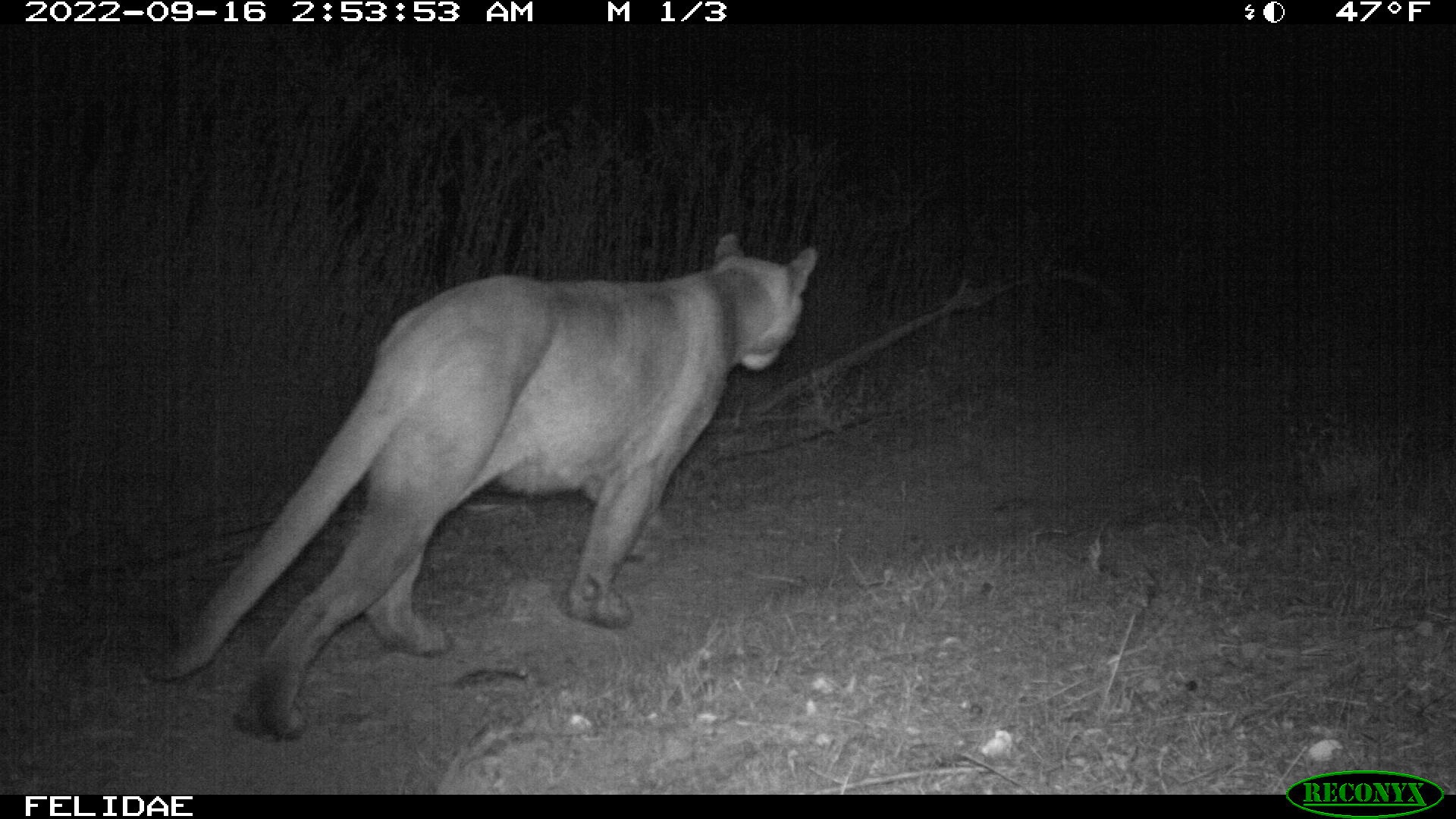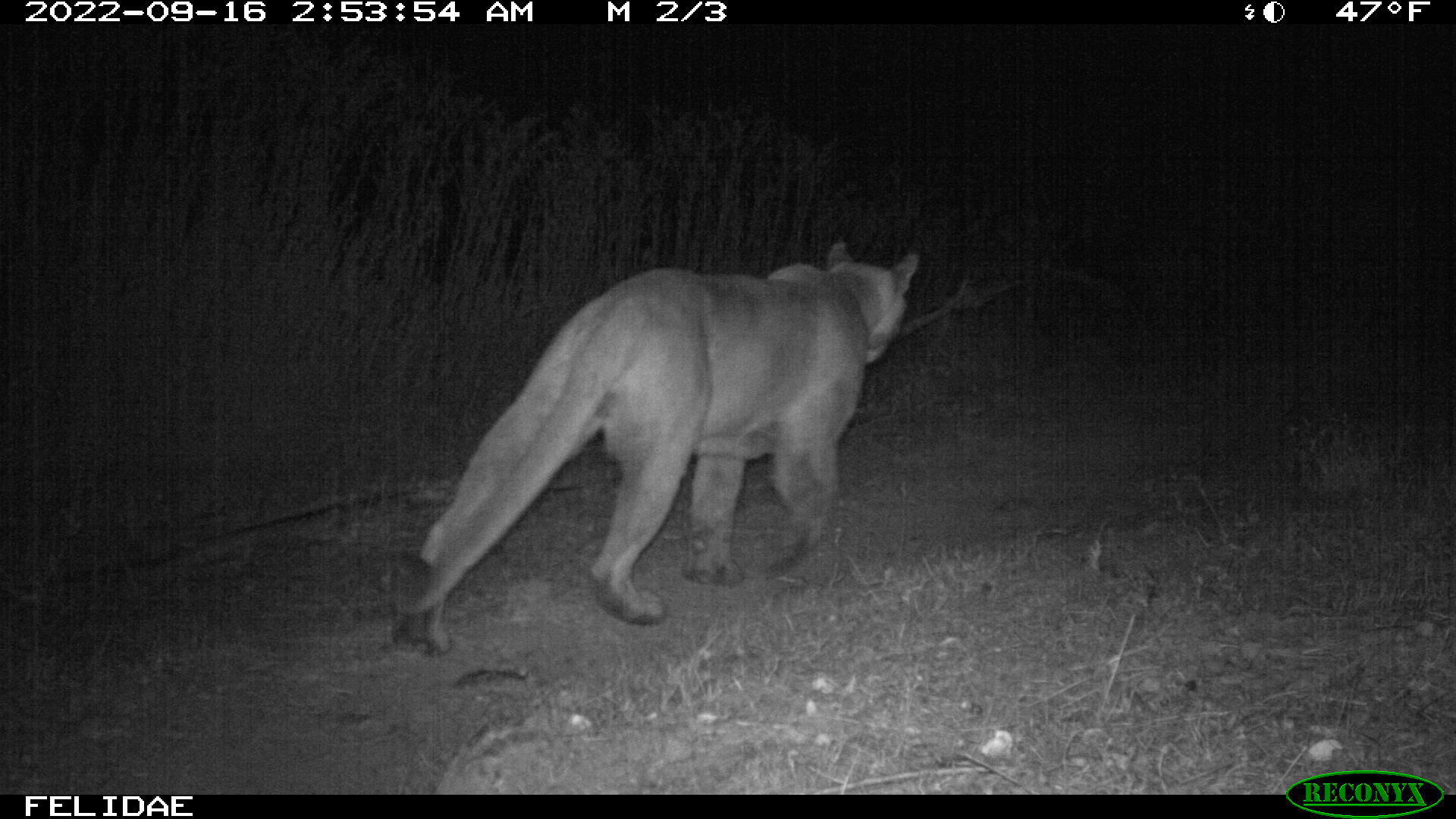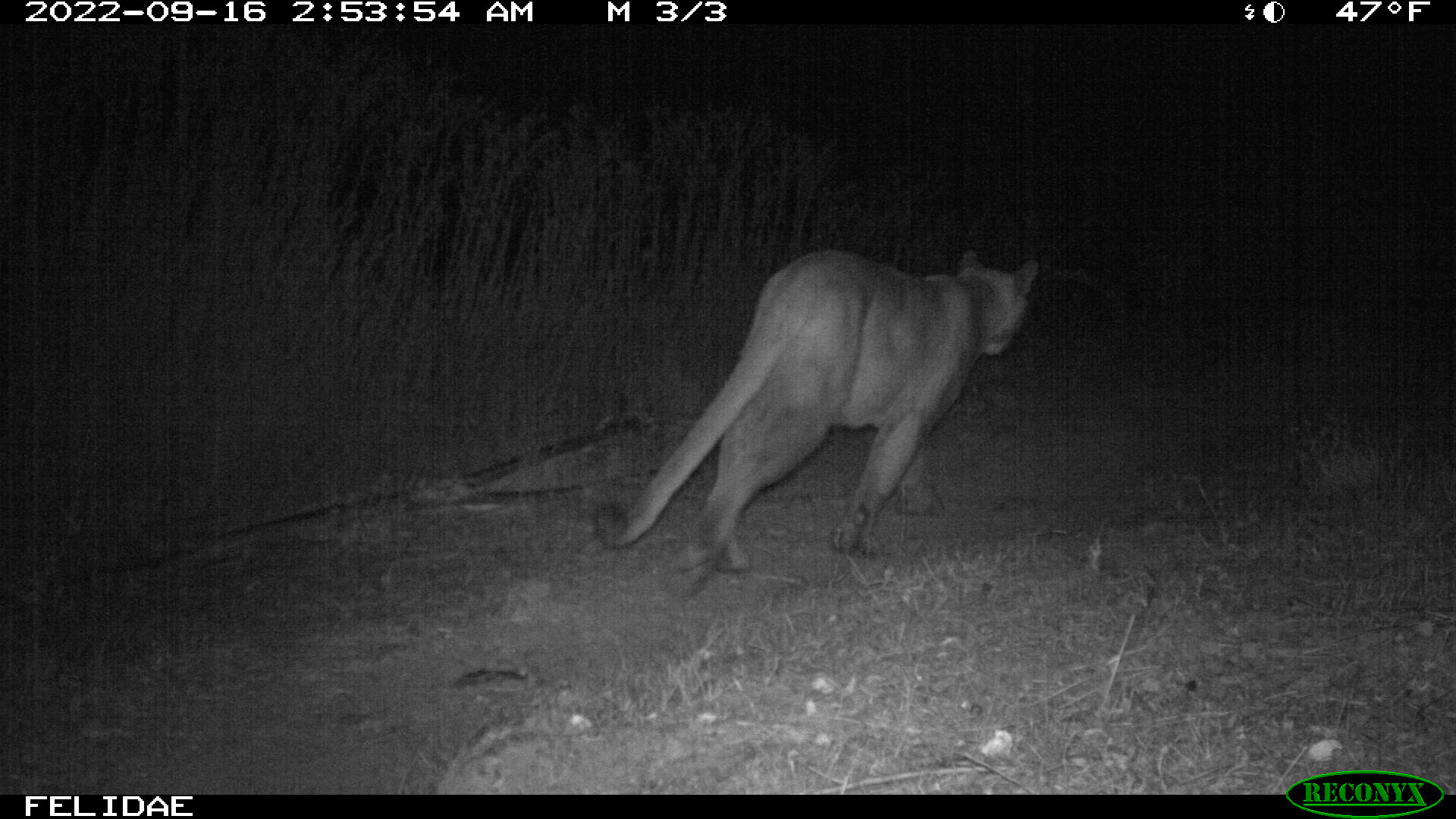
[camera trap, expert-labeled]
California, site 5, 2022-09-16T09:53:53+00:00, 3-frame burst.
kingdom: Animalia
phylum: Chordata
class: Mammalia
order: Carnivora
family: Felidae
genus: Puma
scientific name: Puma concolor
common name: puma